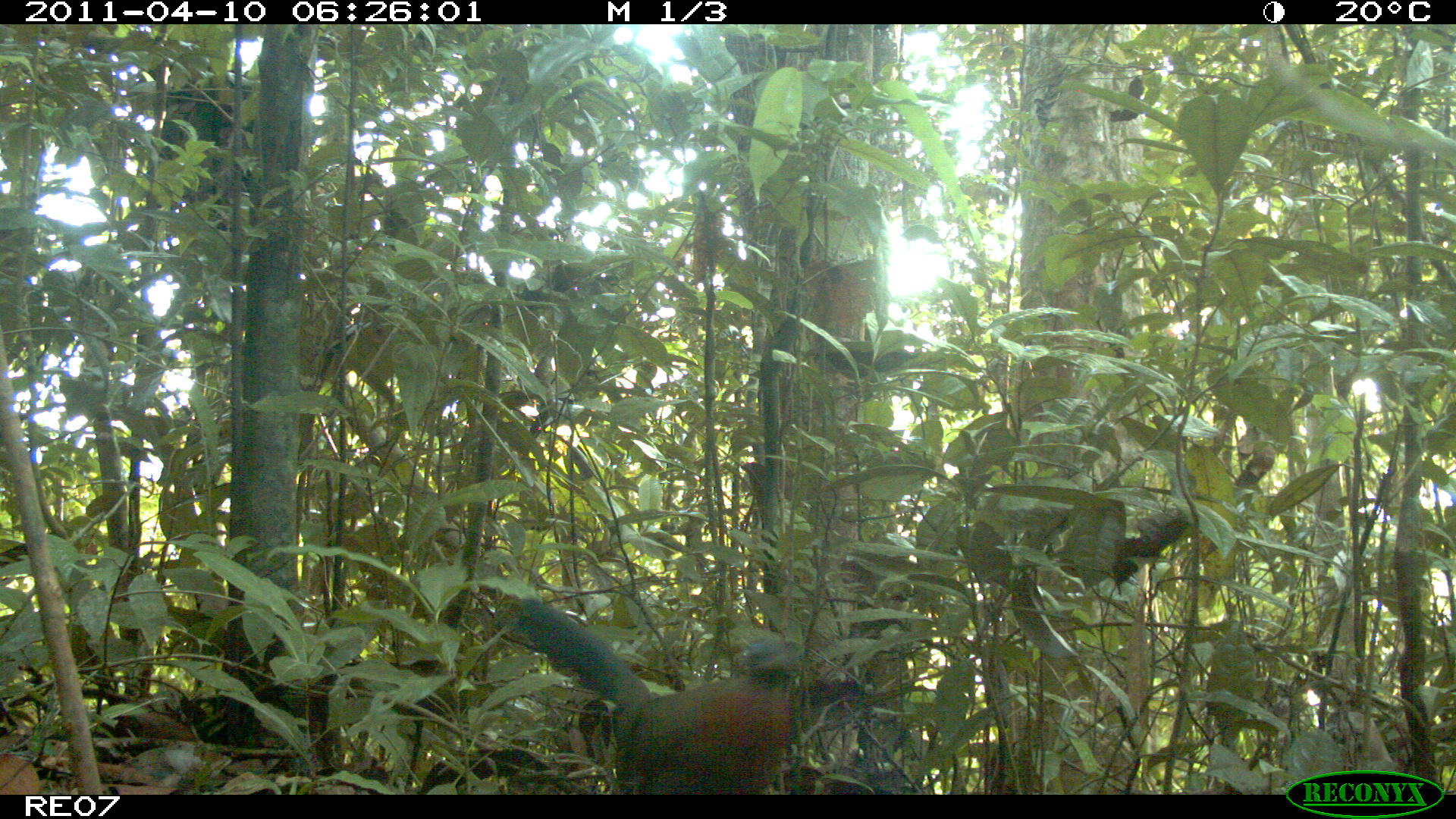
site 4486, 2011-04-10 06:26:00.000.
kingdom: Animalia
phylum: Chordata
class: Aves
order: Cuculiformes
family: Cuculidae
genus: Coua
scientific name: Coua serriana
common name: red-breasted coua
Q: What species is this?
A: Coua serriana (red-breasted coua).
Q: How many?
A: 1.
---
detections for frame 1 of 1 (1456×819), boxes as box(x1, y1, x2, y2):
coua serriana: box(488, 593, 801, 795)